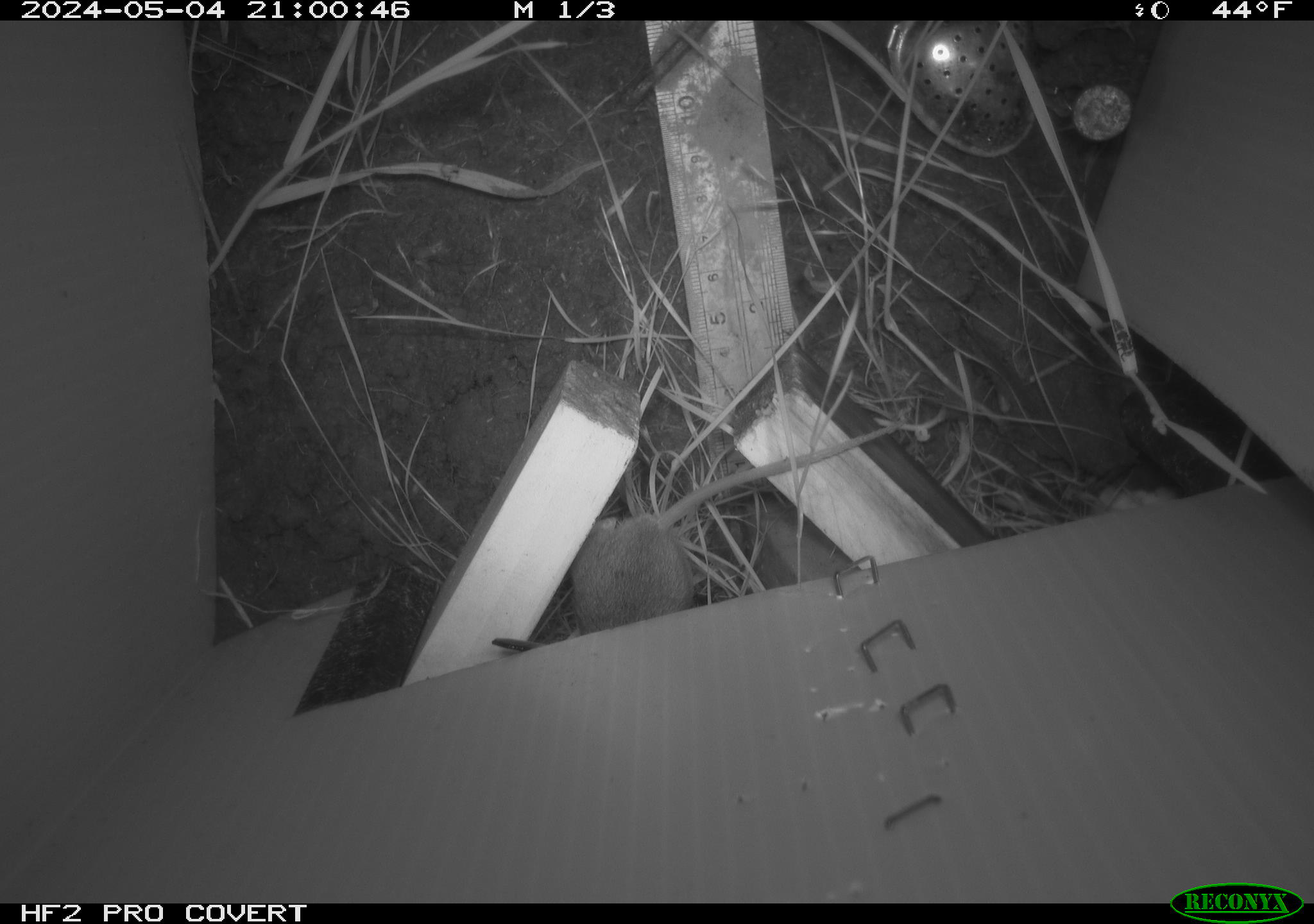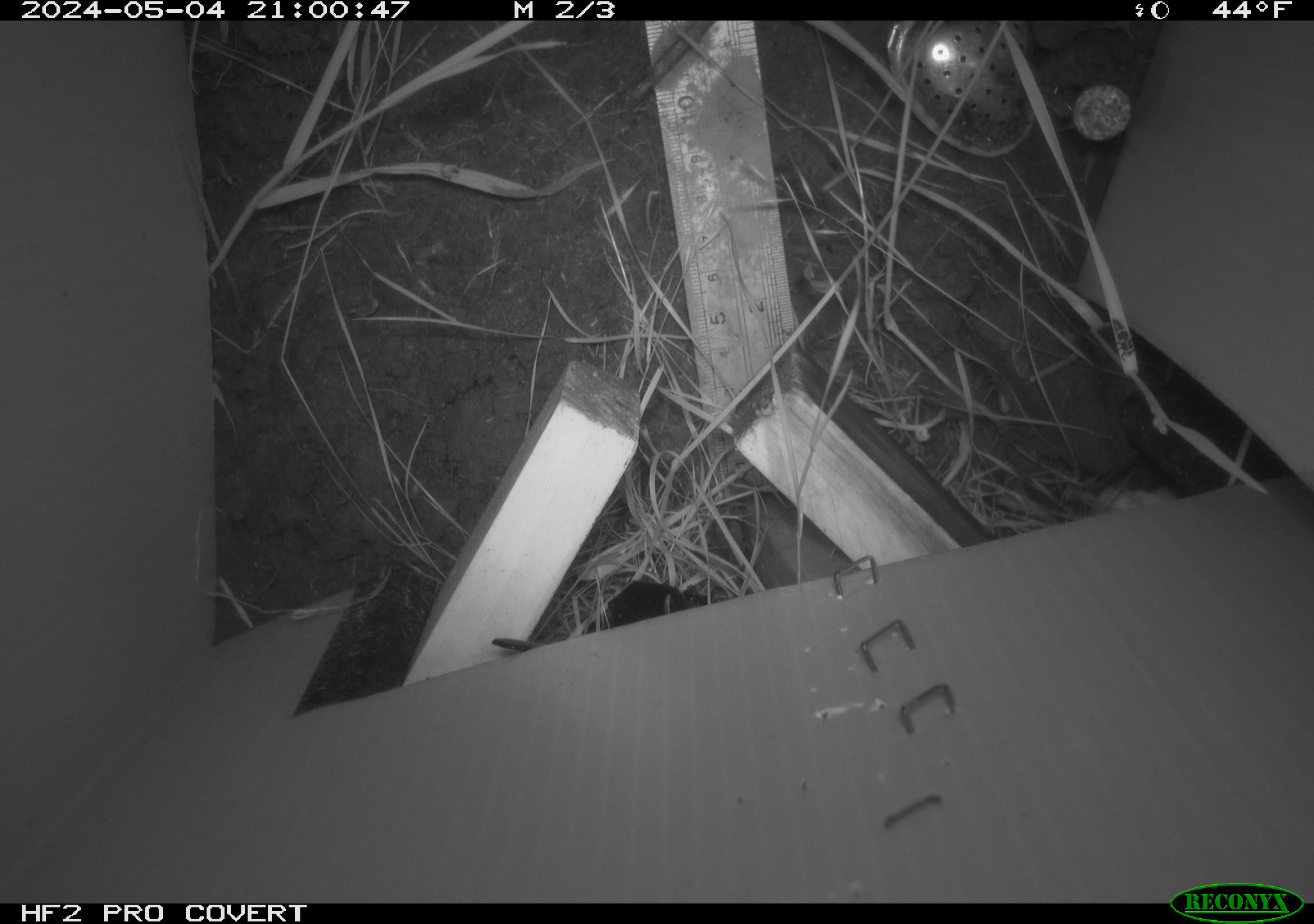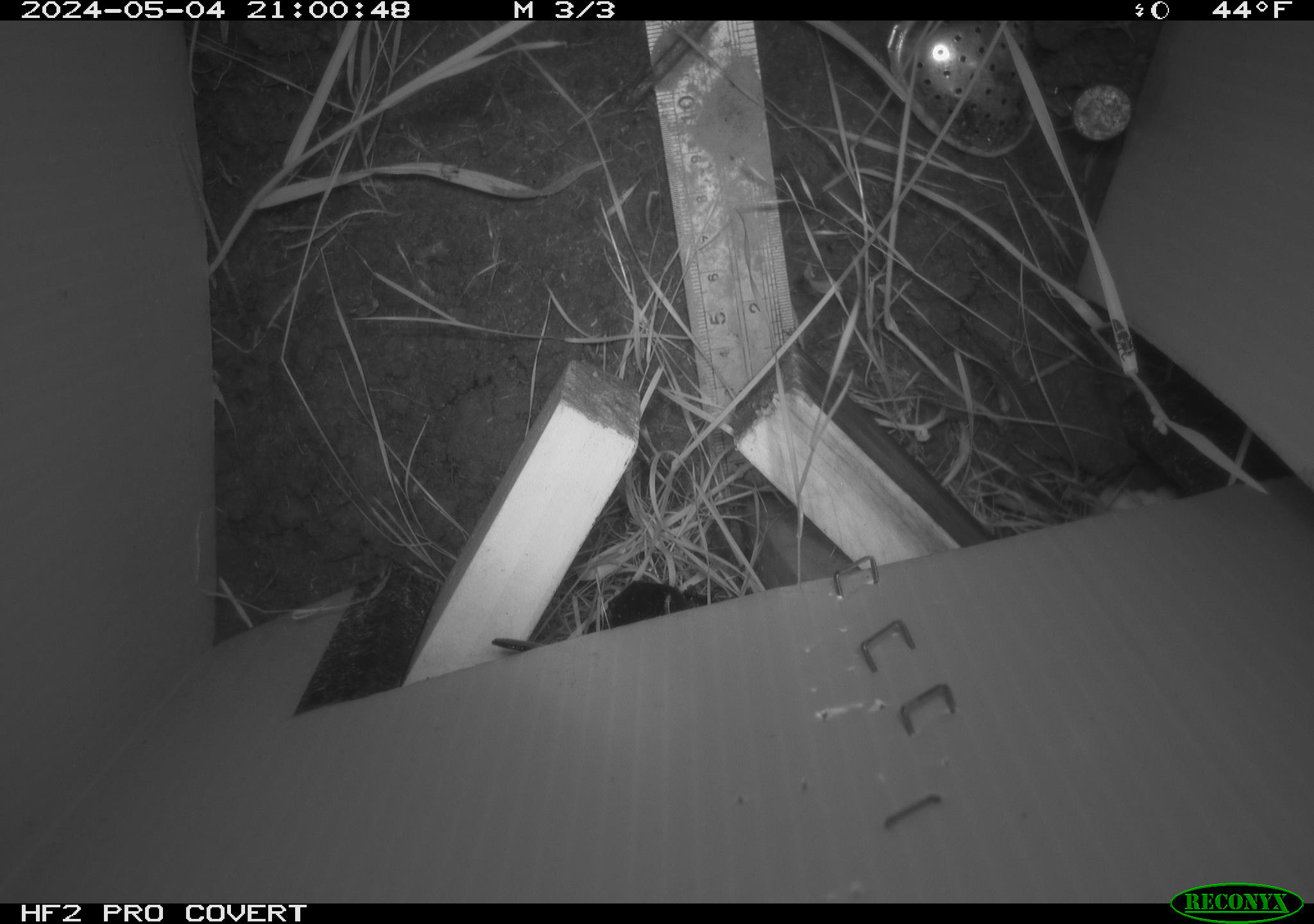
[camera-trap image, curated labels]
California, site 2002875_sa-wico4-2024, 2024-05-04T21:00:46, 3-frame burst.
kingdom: Animalia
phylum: Chordata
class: Mammalia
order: Rodentia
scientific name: Rodentia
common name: mouse species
Mouse species (Rodentia).